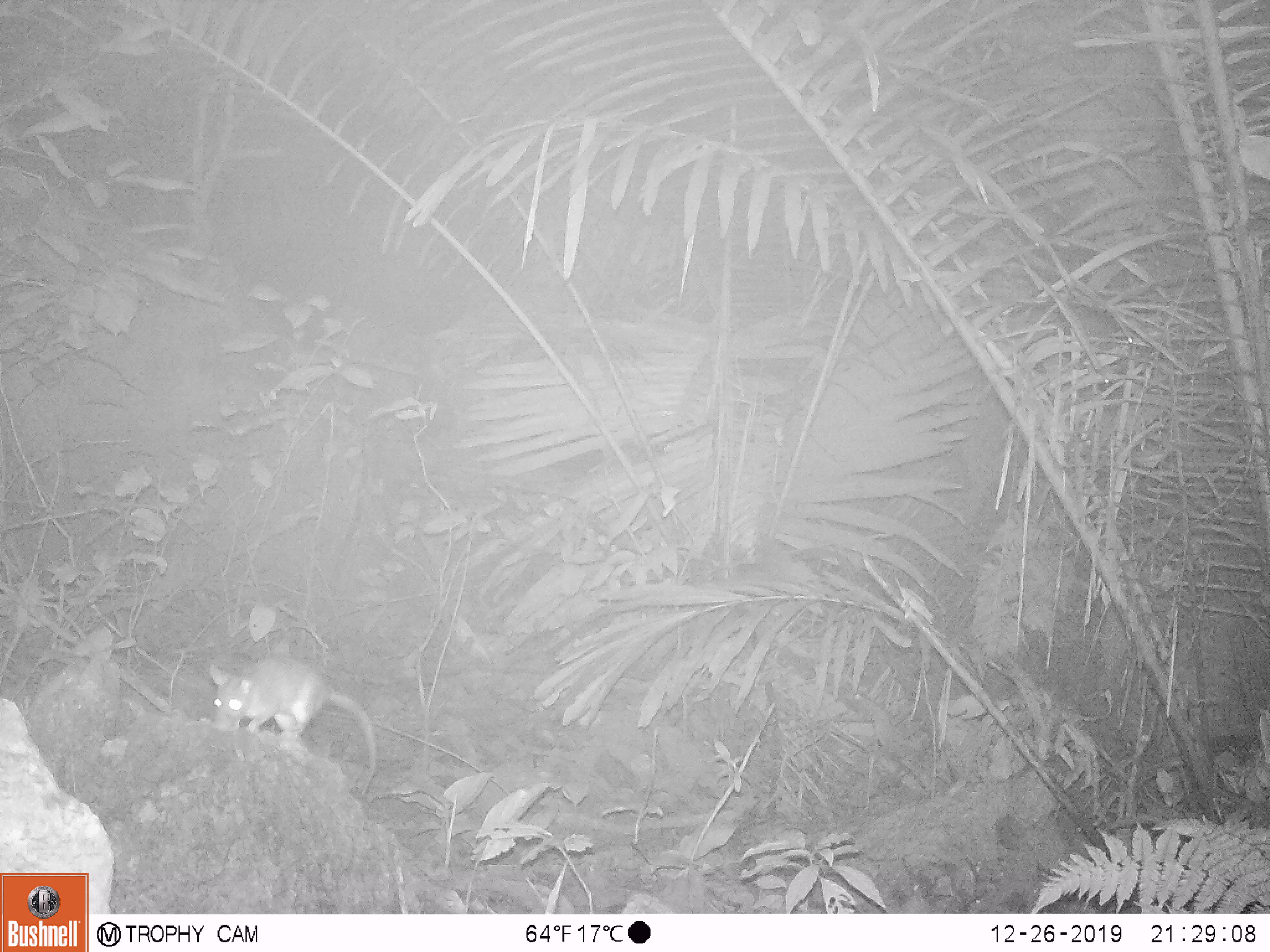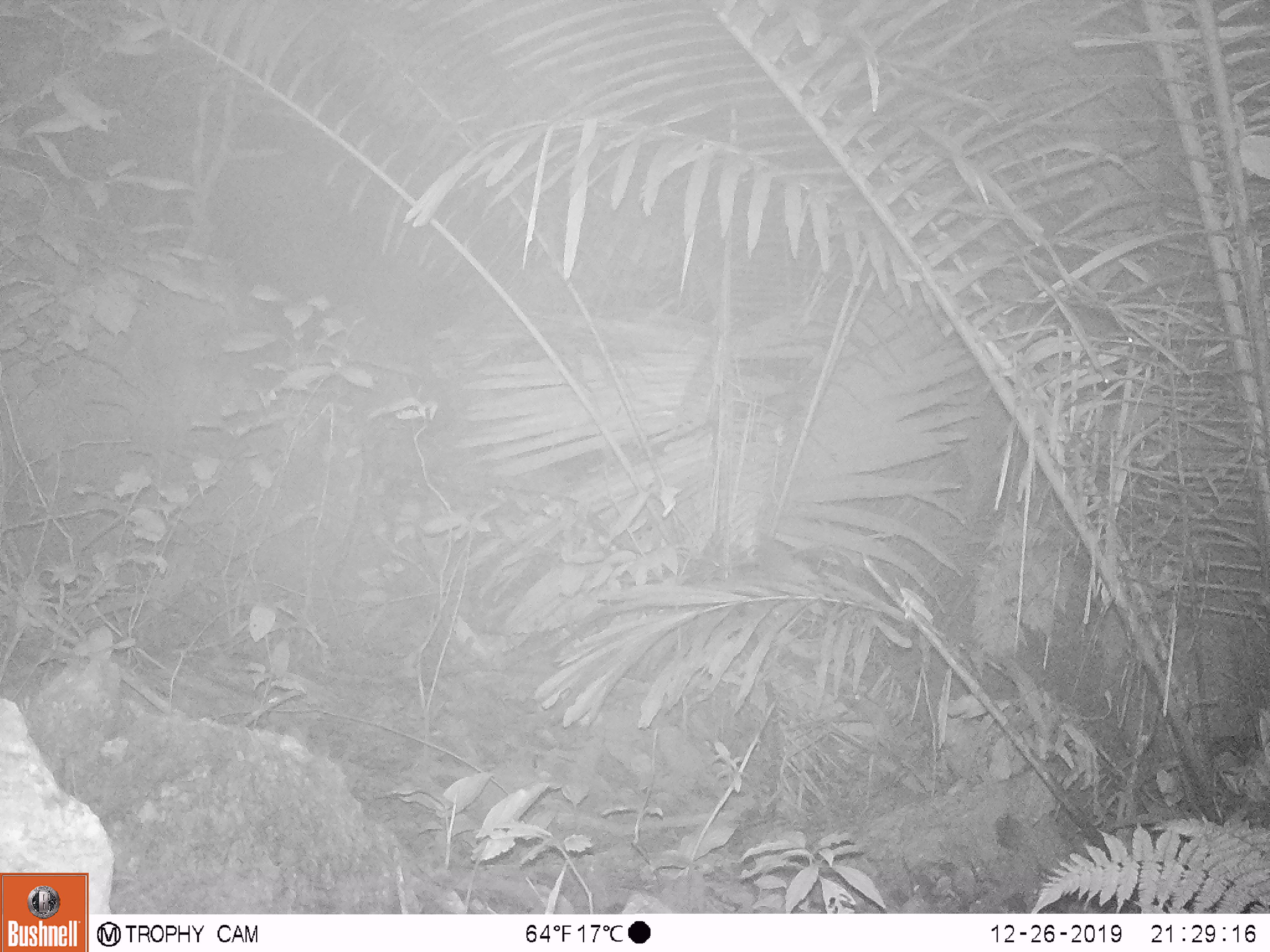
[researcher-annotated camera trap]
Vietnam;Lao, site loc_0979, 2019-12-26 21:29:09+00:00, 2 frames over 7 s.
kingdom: Animalia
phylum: Chordata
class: Mammalia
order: Rodentia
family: Muridae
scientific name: Muridae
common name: old-world mice and rats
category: unidentified murid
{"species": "unidentified murid (old-world mice and rats) (Muridae)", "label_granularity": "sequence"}